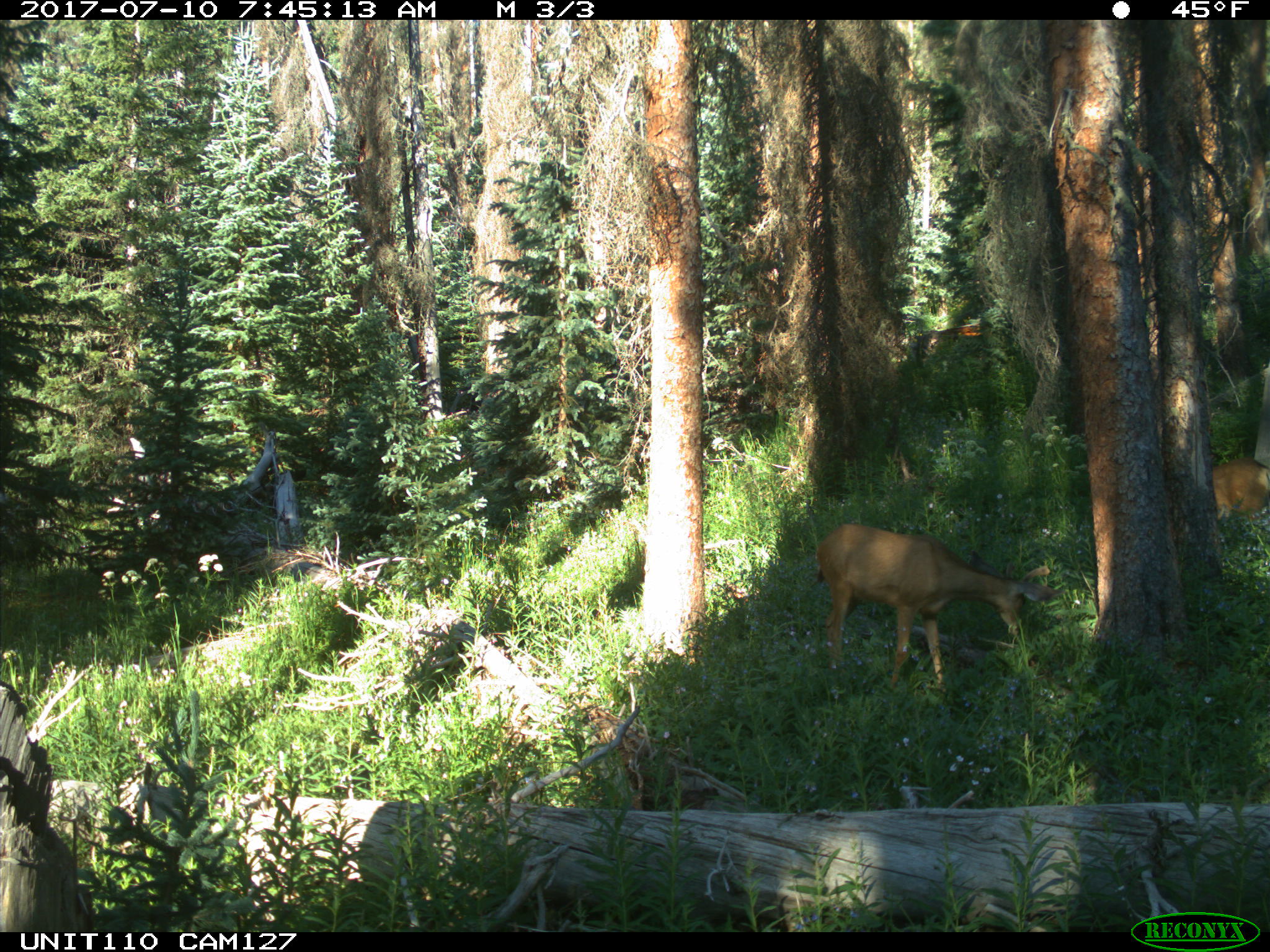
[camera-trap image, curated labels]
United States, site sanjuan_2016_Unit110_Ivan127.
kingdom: Animalia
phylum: Chordata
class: Mammalia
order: Artiodactyla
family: Cervidae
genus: Odocoileus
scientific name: Odocoileus hemionus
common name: mule deer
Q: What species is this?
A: Odocoileus hemionus (mule deer).